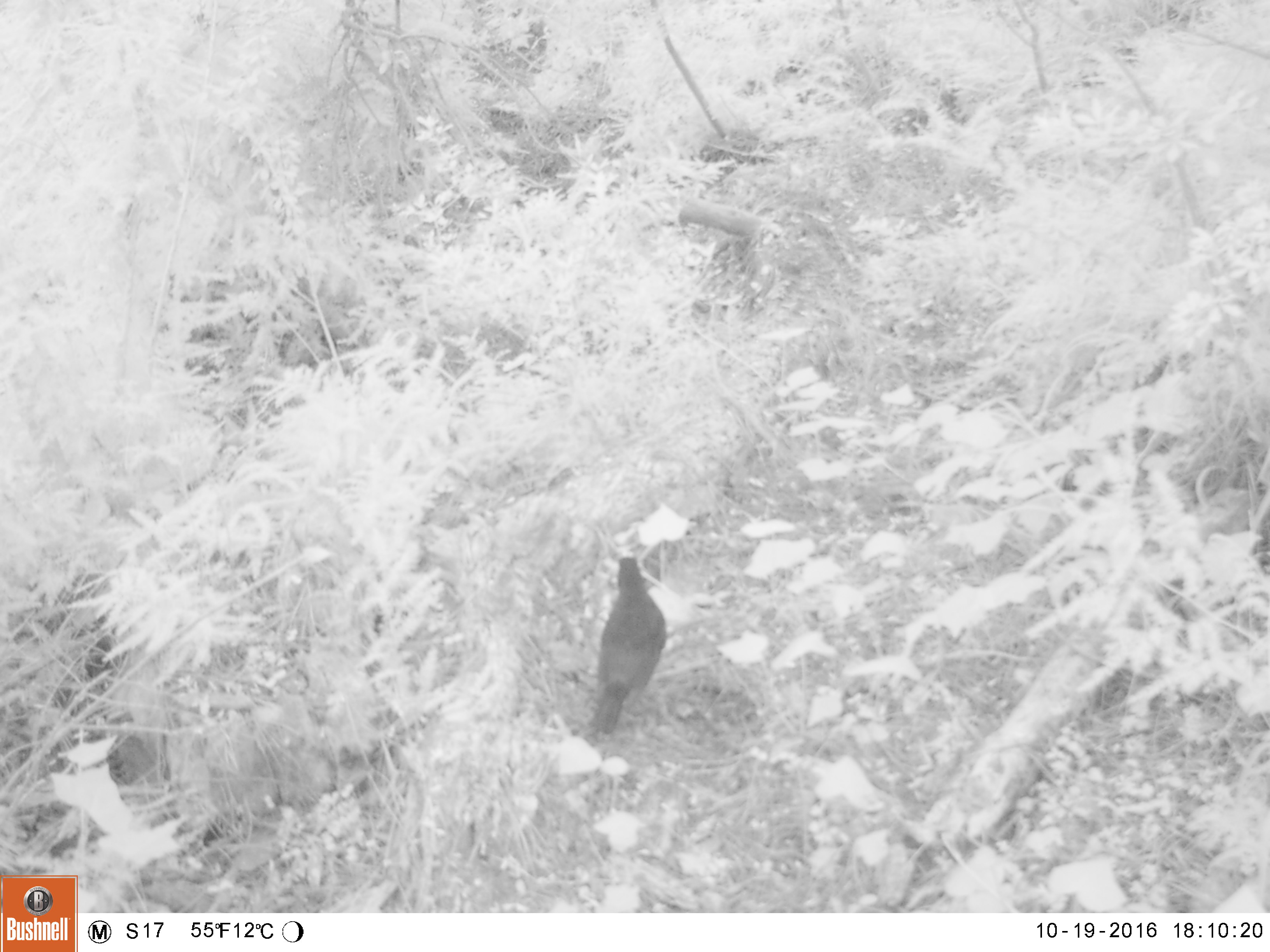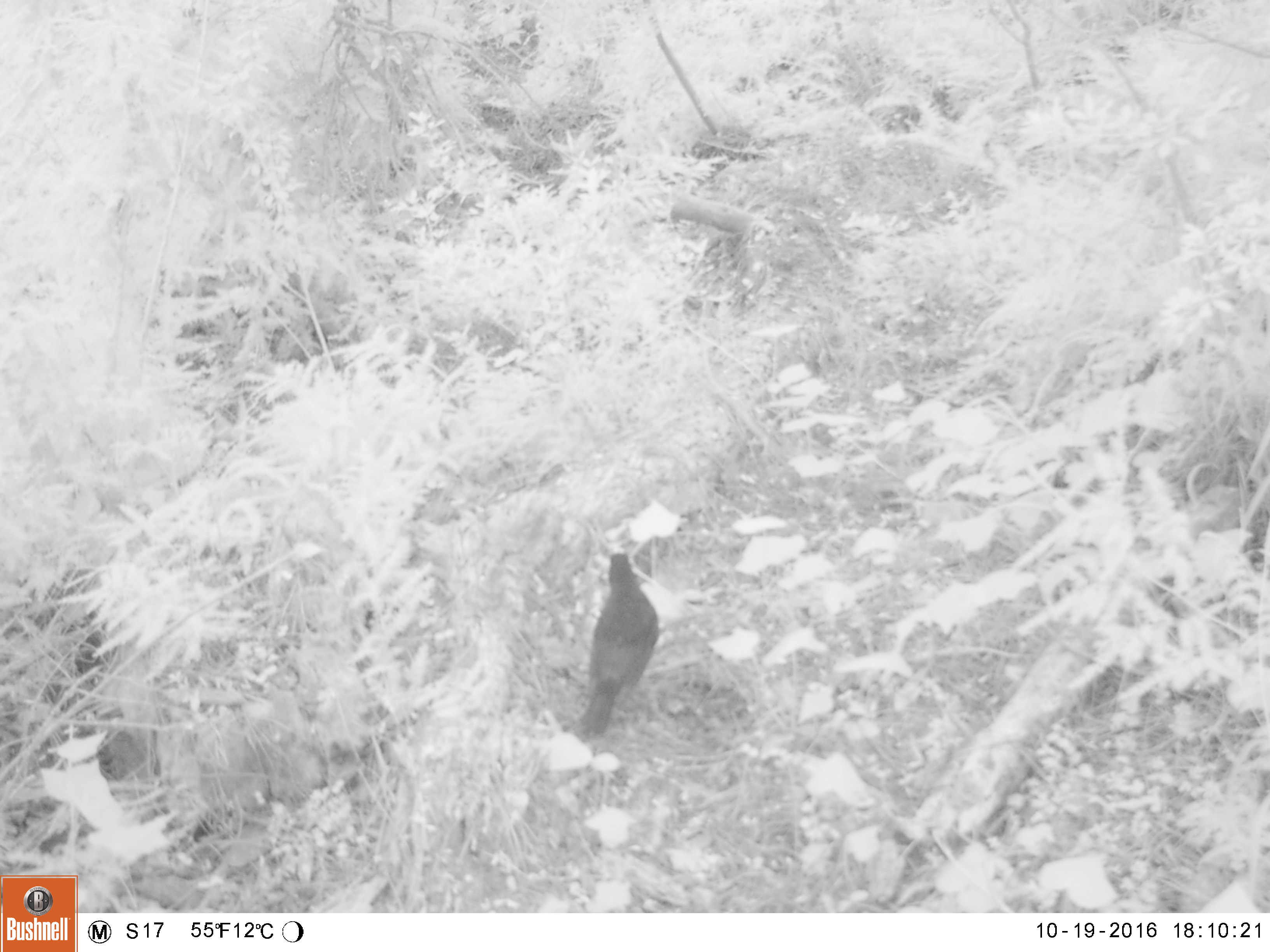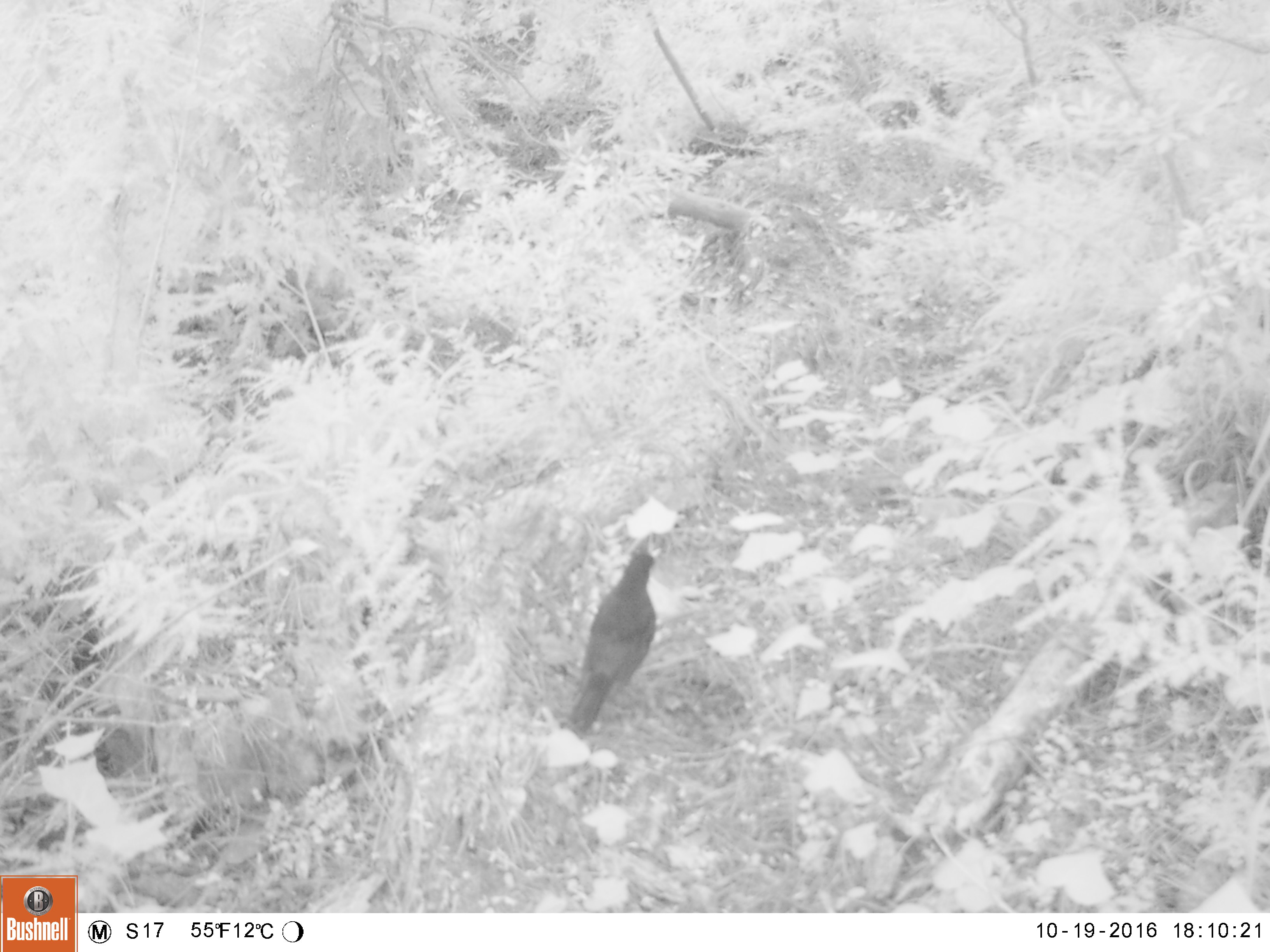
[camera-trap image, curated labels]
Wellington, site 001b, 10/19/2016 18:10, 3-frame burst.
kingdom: Animalia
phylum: Chordata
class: Aves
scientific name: Aves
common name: bird